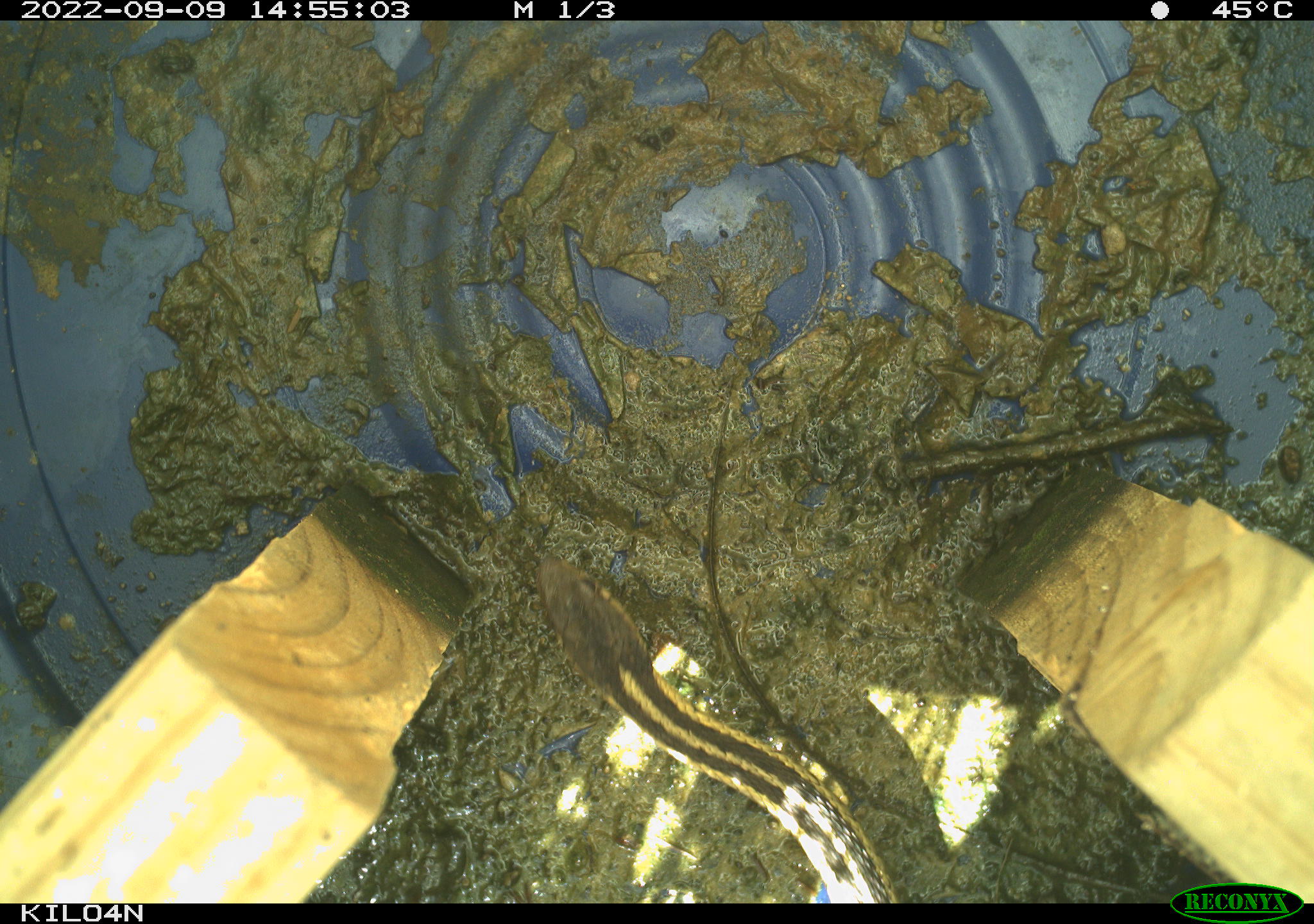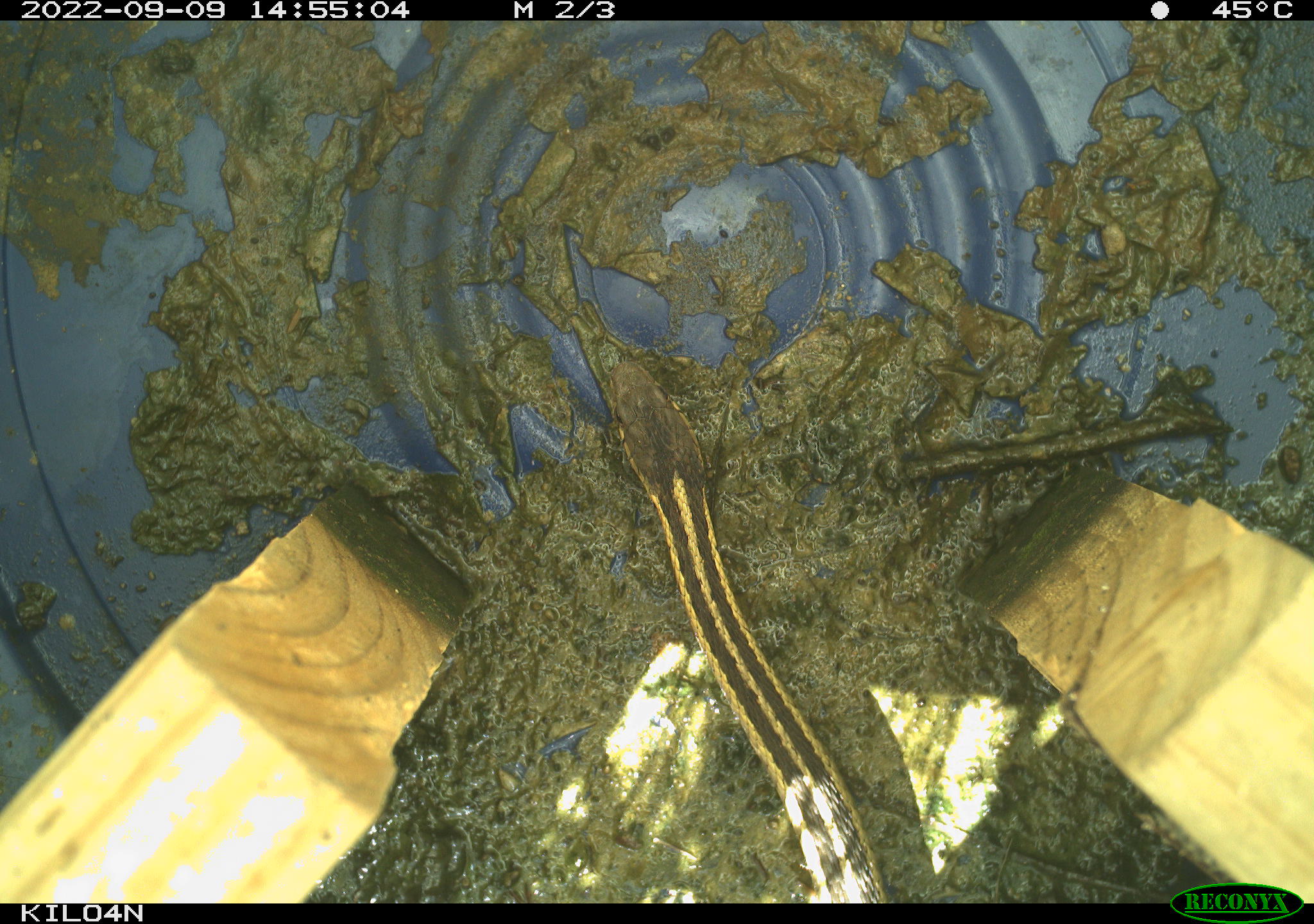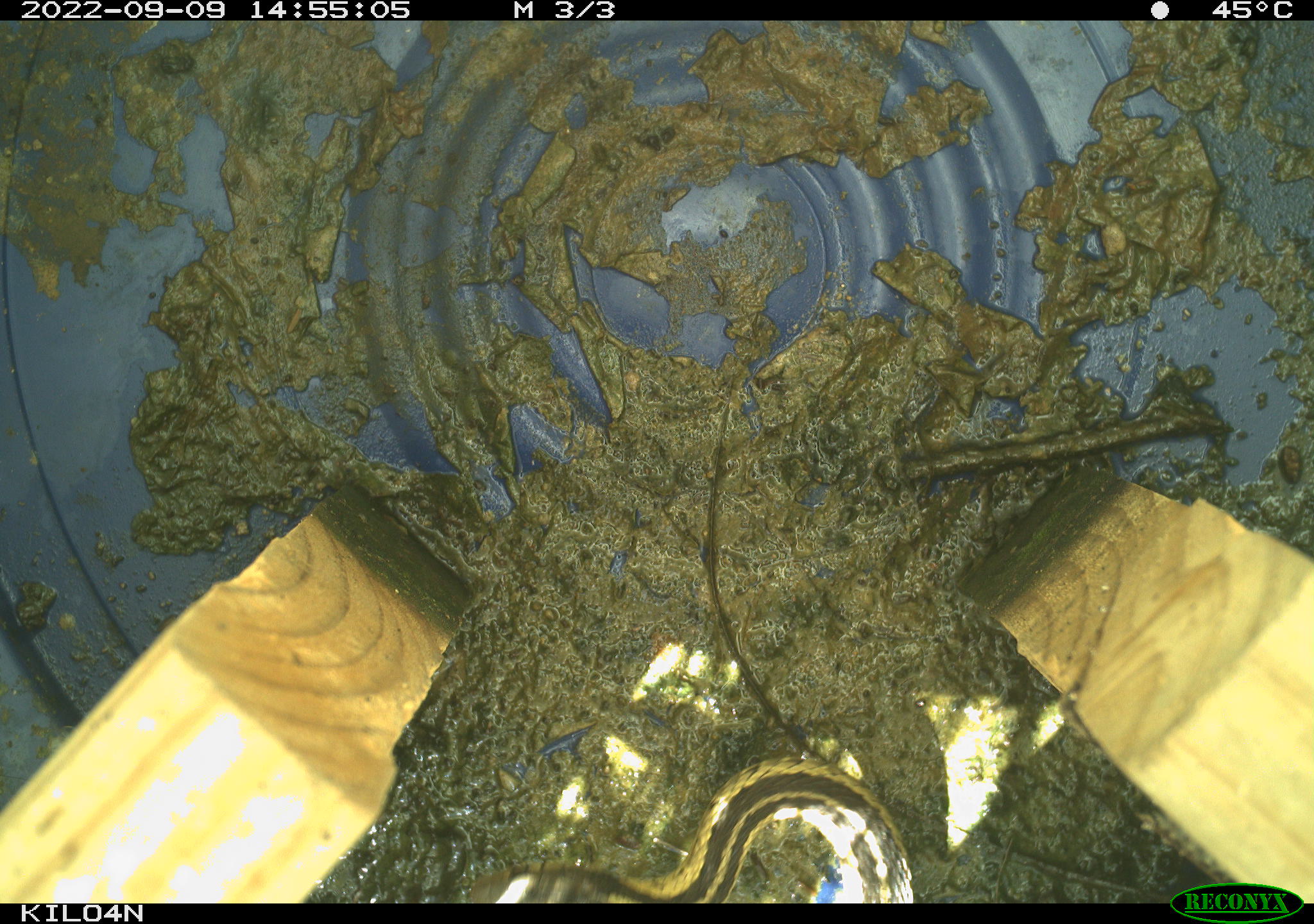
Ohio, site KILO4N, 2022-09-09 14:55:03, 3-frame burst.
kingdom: Animalia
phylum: Chordata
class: Reptilia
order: Squamata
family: Colubridae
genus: Thamnophis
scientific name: Thamnophis sirtalis sirtalis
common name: eastern gartersnake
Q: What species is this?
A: Eastern gartersnake (Thamnophis sirtalis sirtalis).